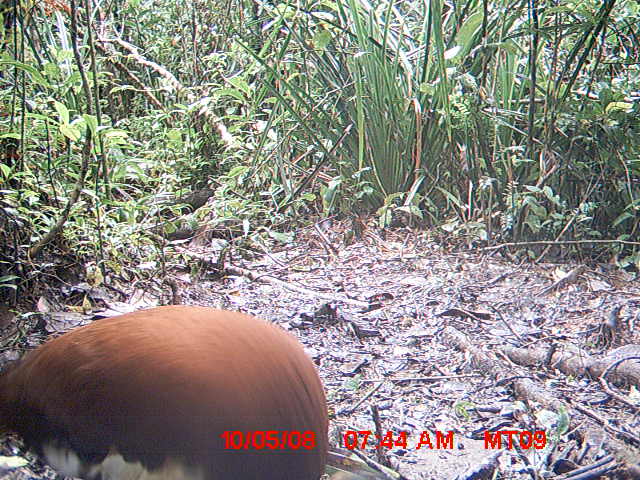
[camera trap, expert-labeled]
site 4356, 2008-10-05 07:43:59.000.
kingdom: Animalia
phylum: Chordata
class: Aves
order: Pelecaniformes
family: Threskiornithidae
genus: Lophotibis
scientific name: Lophotibis cristata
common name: madagascan ibis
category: lophotibis cristataa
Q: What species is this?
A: Lophotibis cristataa (madagascan ibis) (Lophotibis cristata).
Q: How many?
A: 2.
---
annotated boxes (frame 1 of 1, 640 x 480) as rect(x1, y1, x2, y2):
lophotibis cristataa: rect(1, 305, 330, 478)